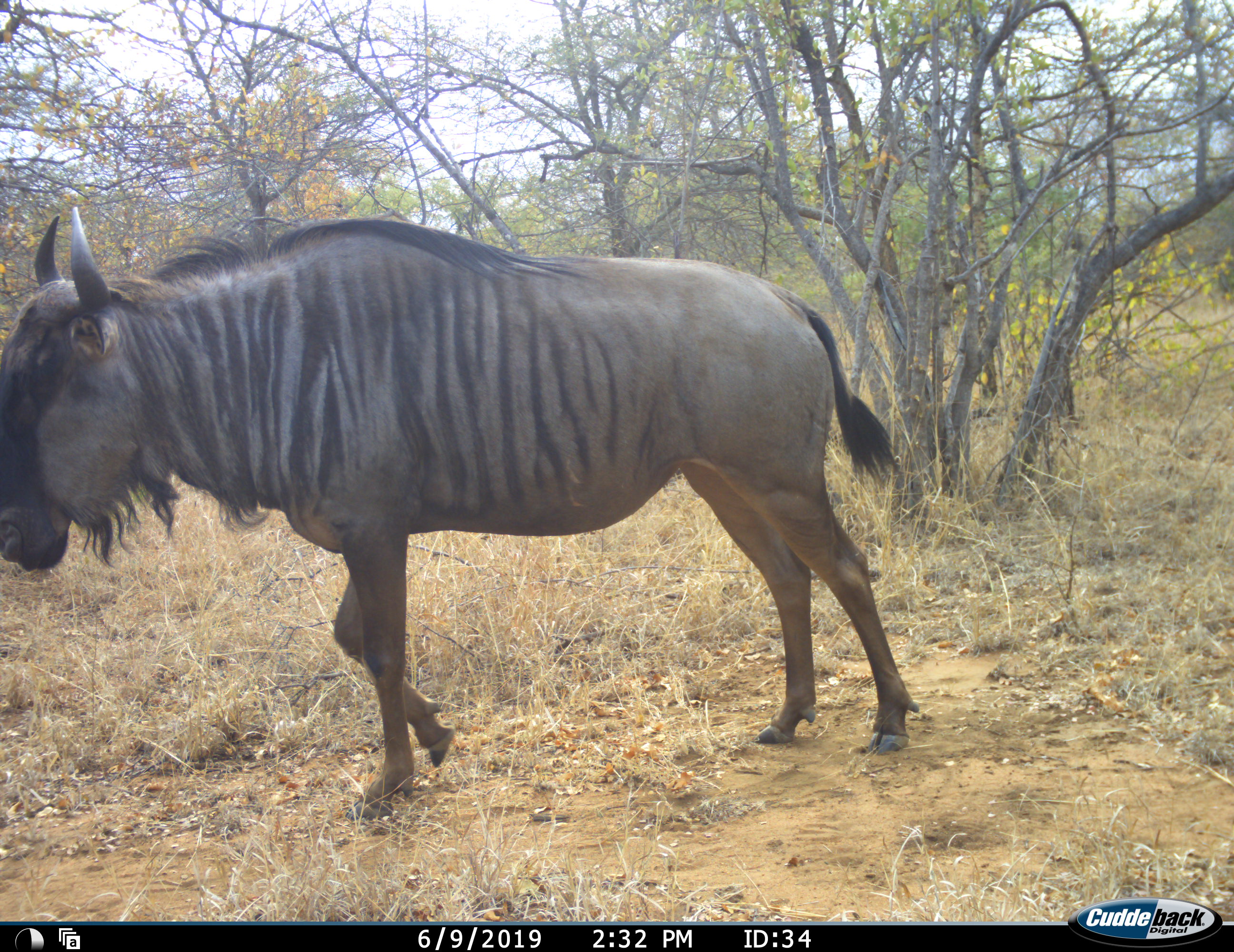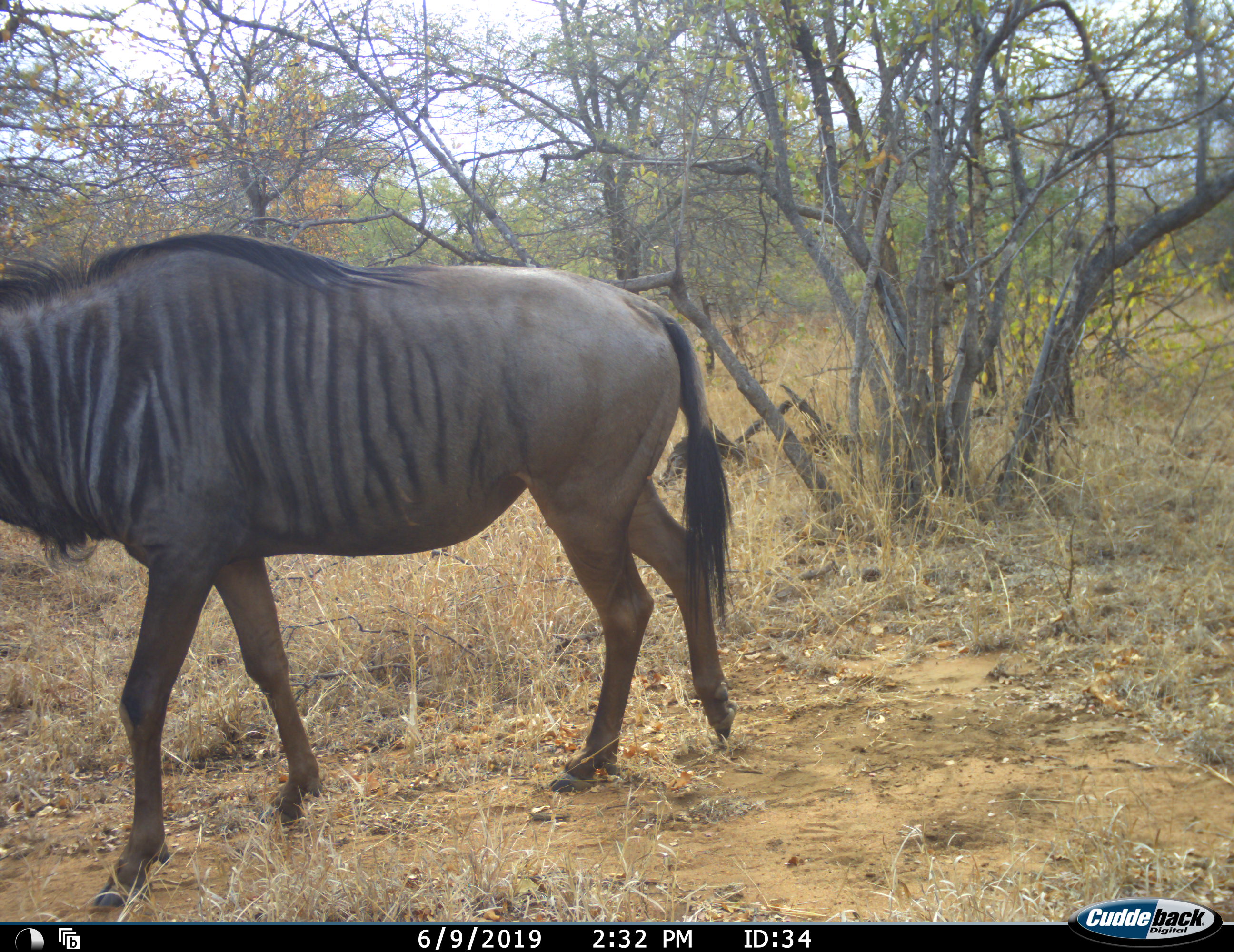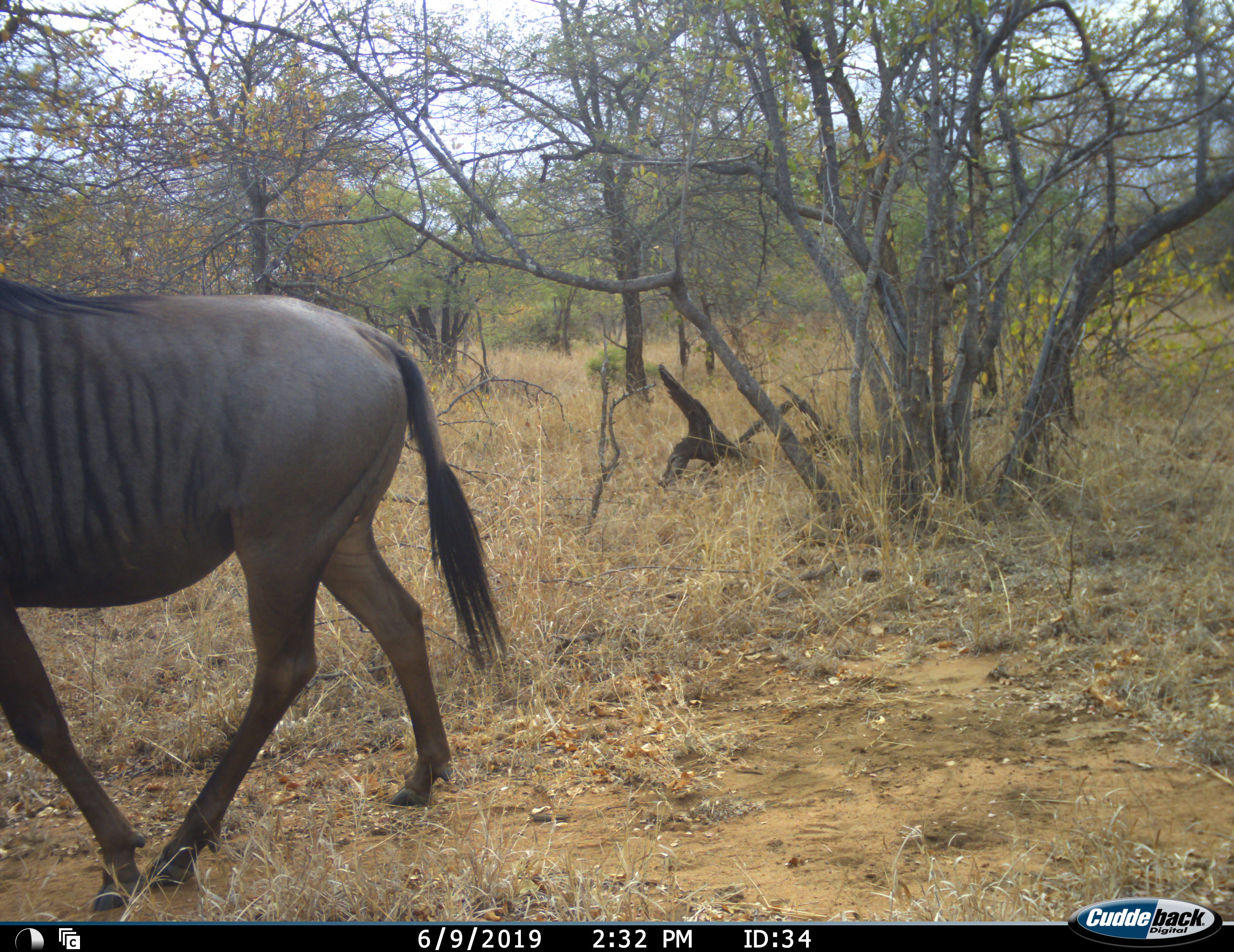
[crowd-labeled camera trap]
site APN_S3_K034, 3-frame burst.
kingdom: Animalia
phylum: Chordata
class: Mammalia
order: Artiodactyla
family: Bovidae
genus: Connochaetes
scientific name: Connochaetes taurinus taurinus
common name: blue wildebeest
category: wildebeestblue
Wildebeestblue (blue wildebeest) (Connochaetes taurinus taurinus), count 1. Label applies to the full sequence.